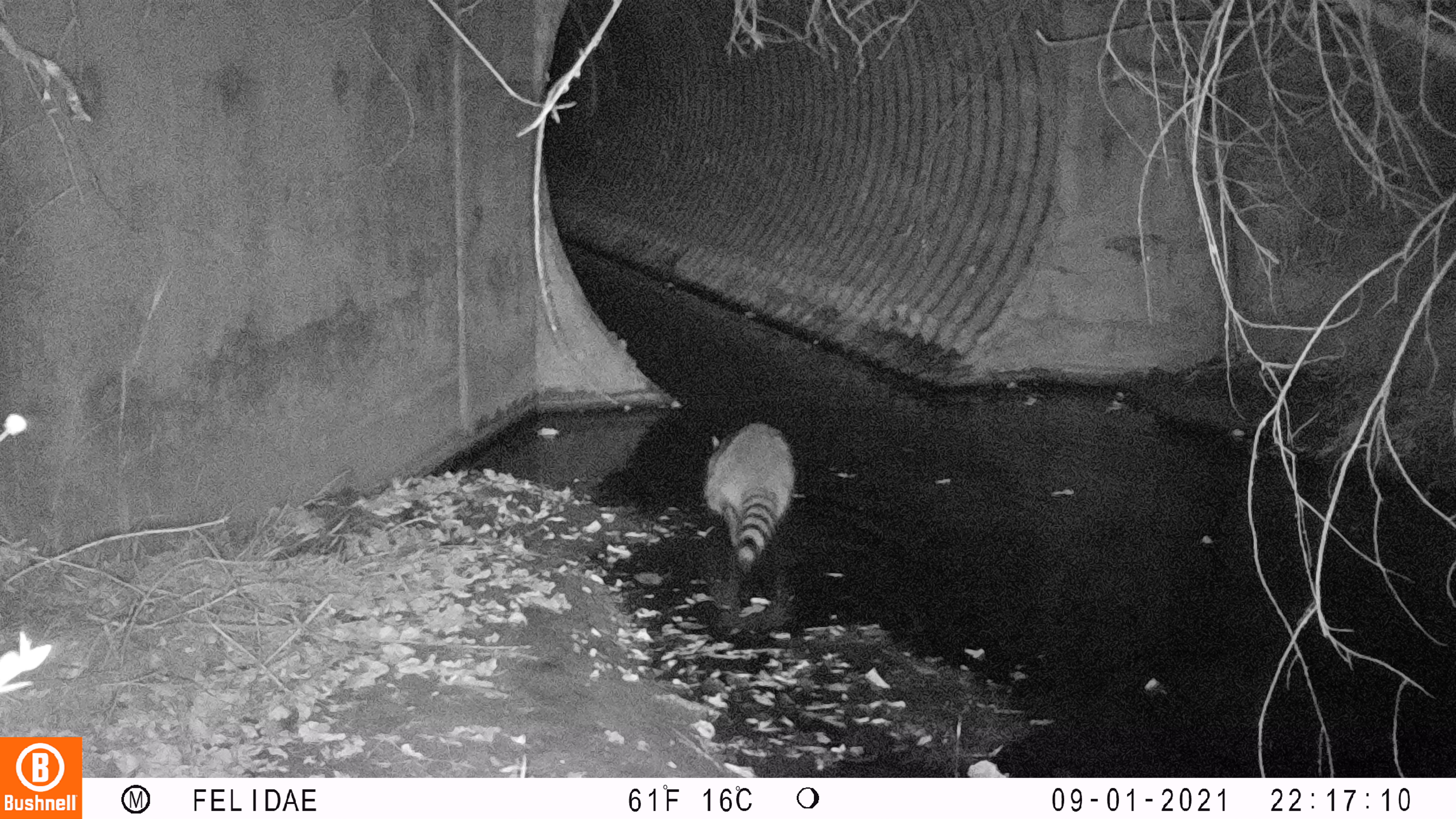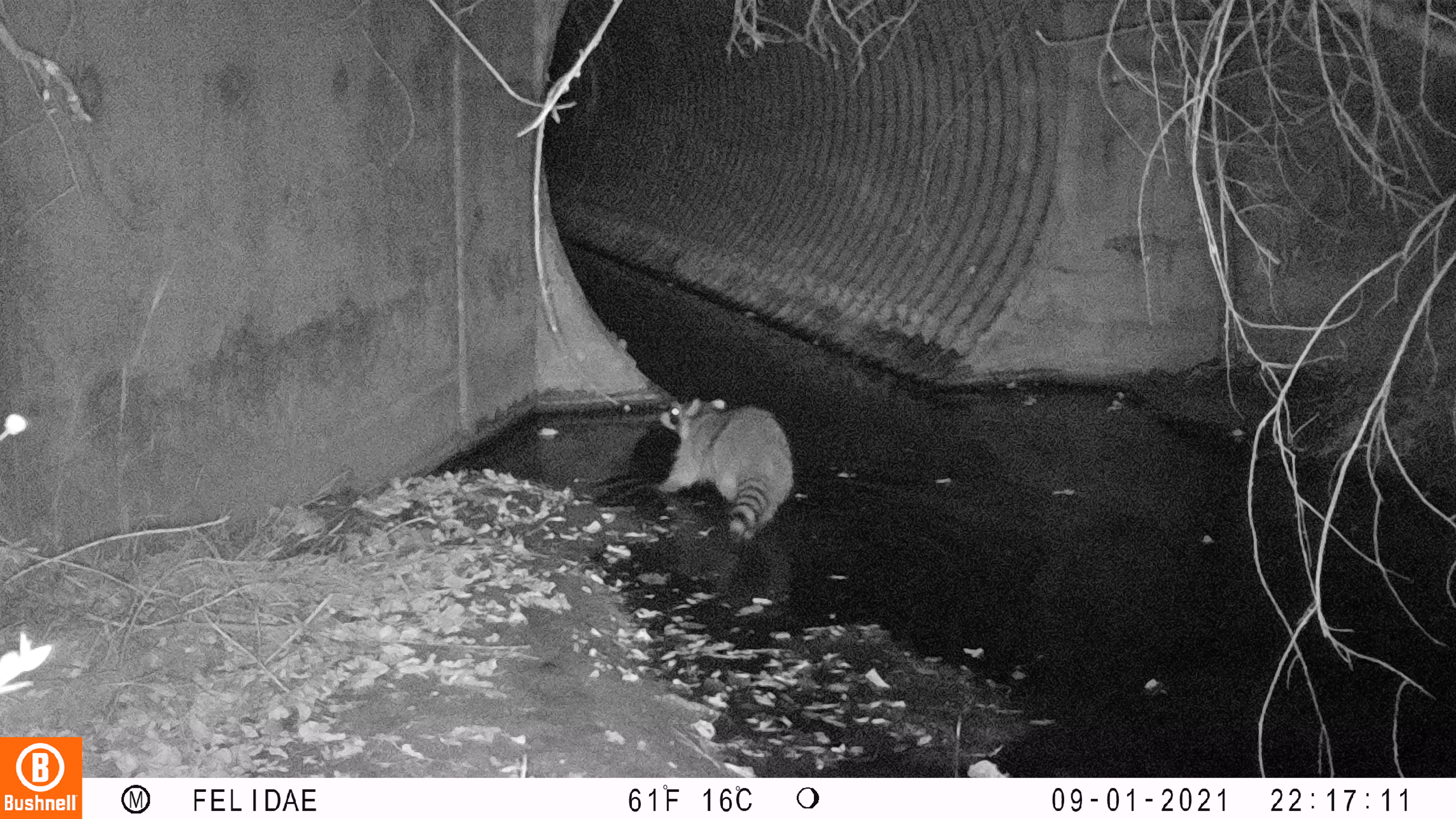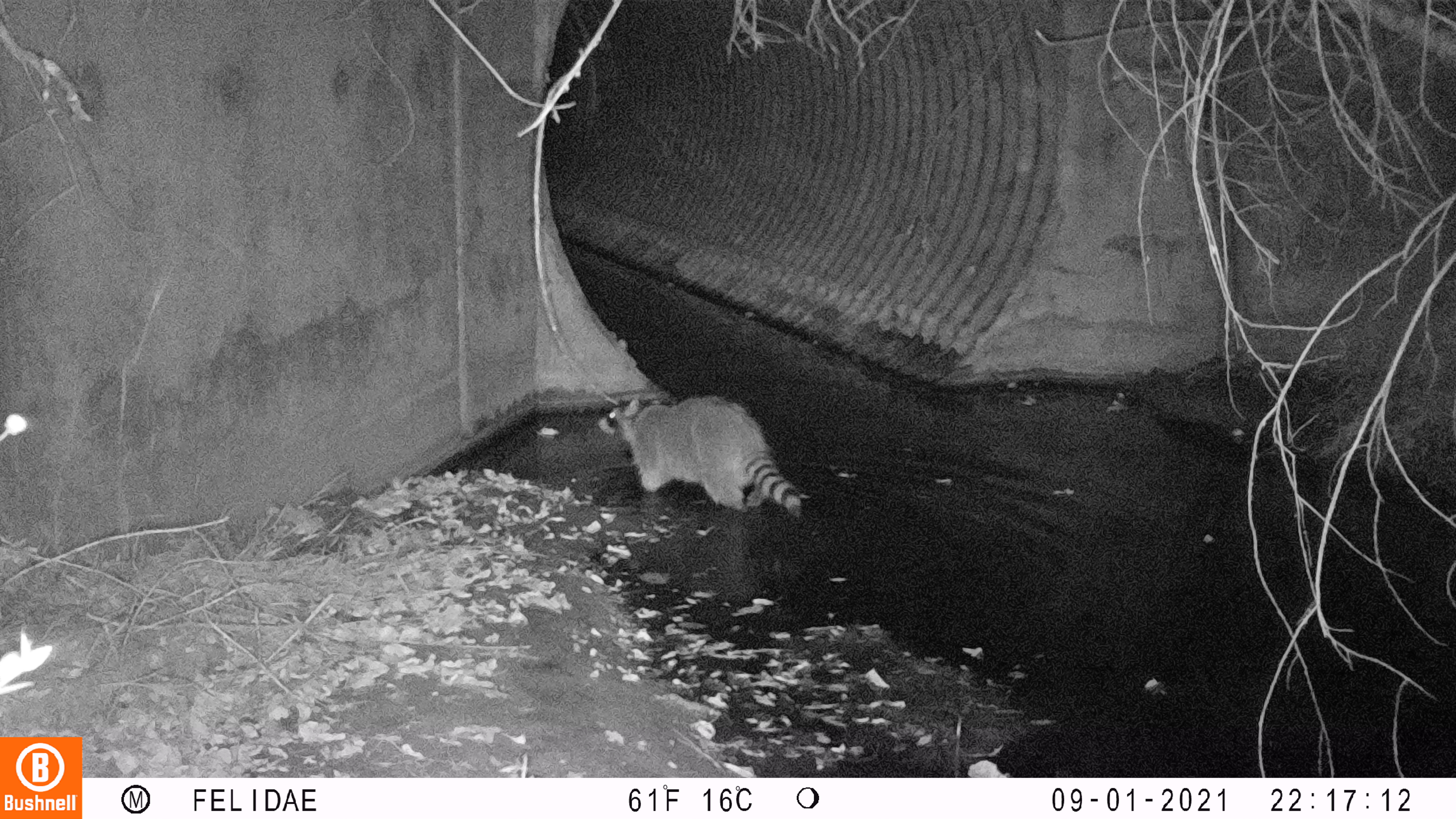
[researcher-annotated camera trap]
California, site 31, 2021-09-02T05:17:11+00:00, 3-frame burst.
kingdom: Animalia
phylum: Chordata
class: Mammalia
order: Carnivora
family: Procyonidae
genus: Procyon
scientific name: Procyon lotor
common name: raccoon